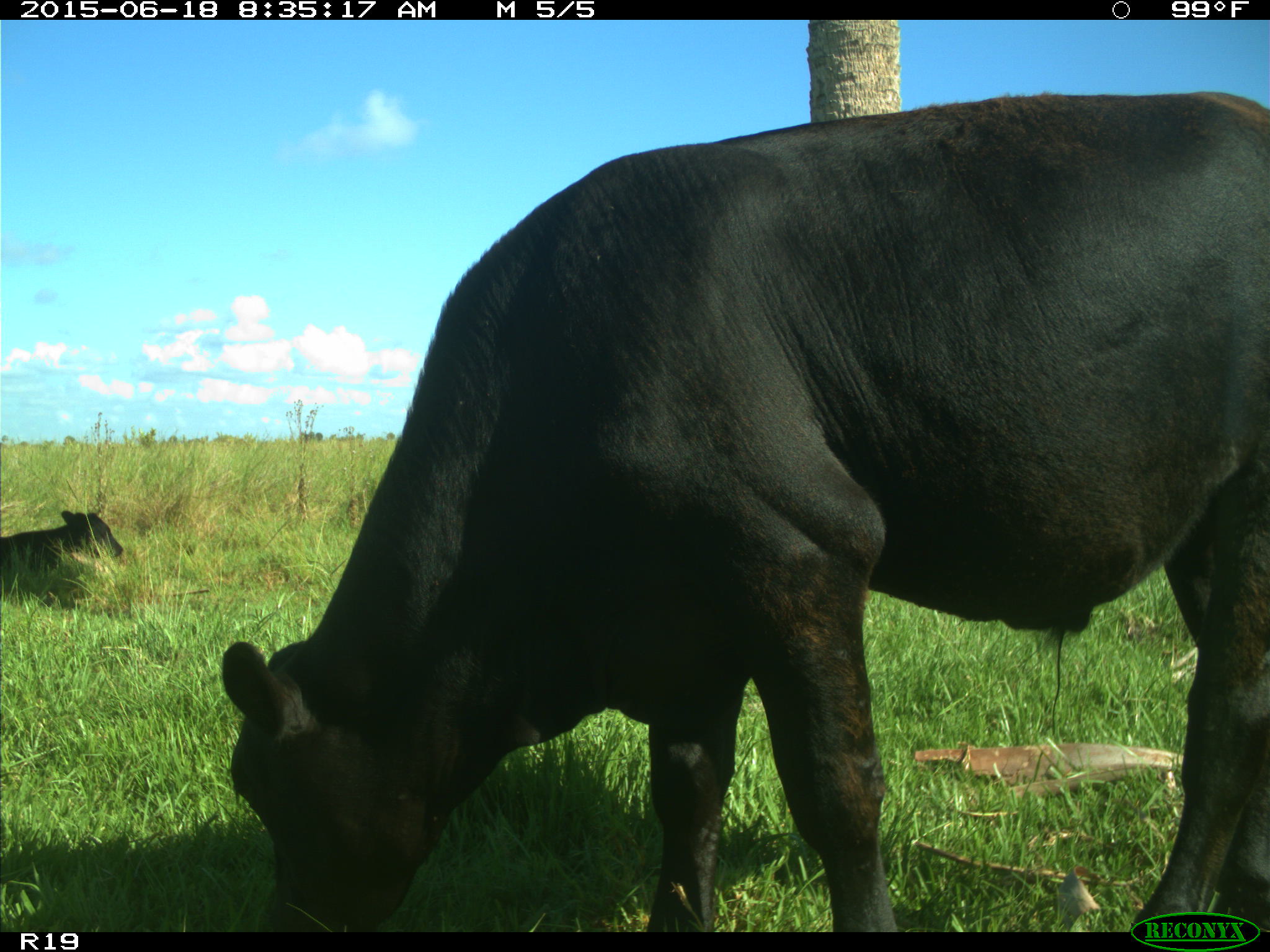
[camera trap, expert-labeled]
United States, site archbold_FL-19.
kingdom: Animalia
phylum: Chordata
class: Mammalia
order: Artiodactyla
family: Bovidae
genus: Bos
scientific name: Bos taurus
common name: domestic cow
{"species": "Bos taurus (domestic cow)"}